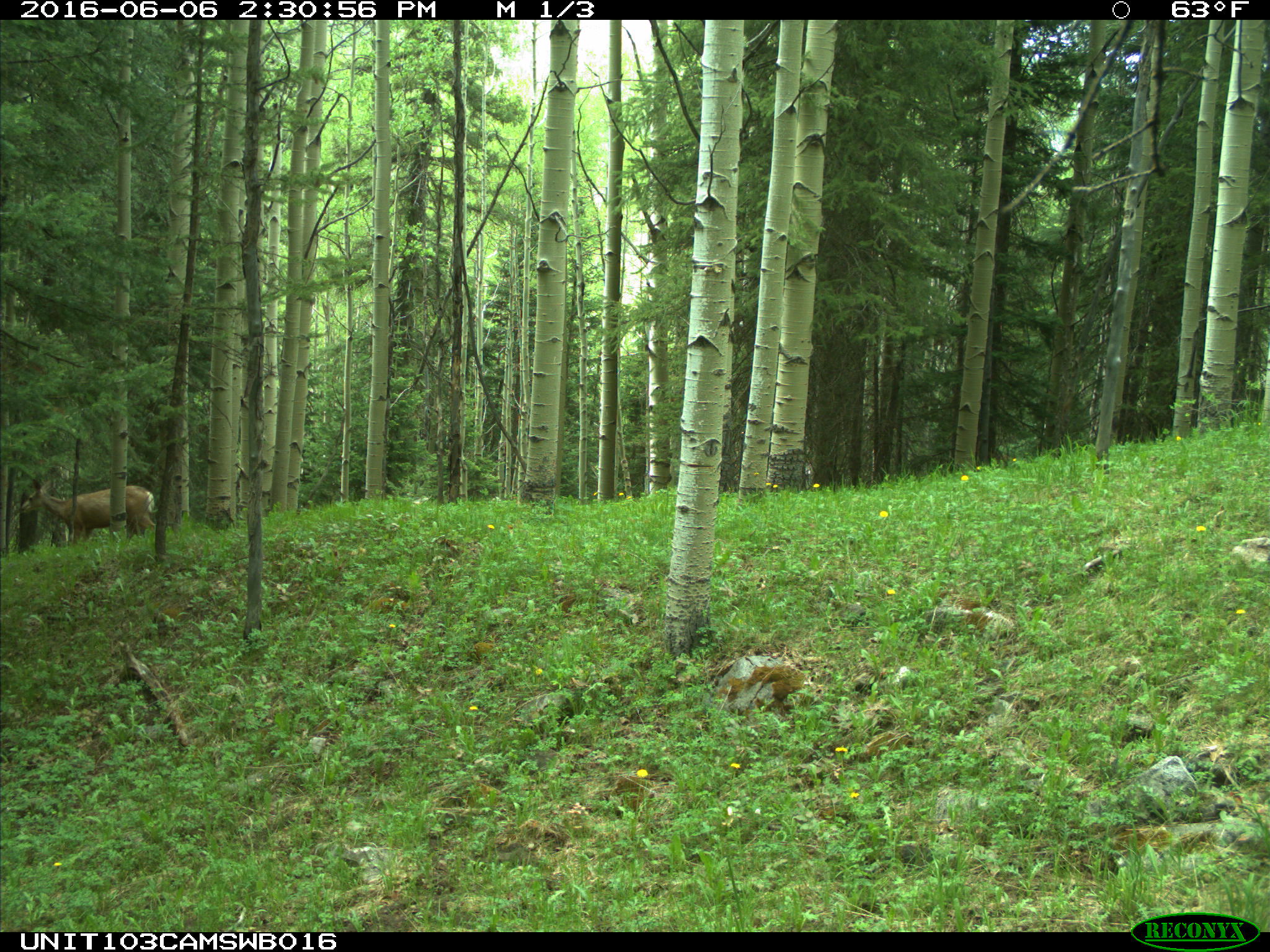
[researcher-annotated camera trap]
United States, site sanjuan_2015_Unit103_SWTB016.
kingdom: Animalia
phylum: Chordata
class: Mammalia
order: Artiodactyla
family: Cervidae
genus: Odocoileus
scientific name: Odocoileus hemionus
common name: mule deer